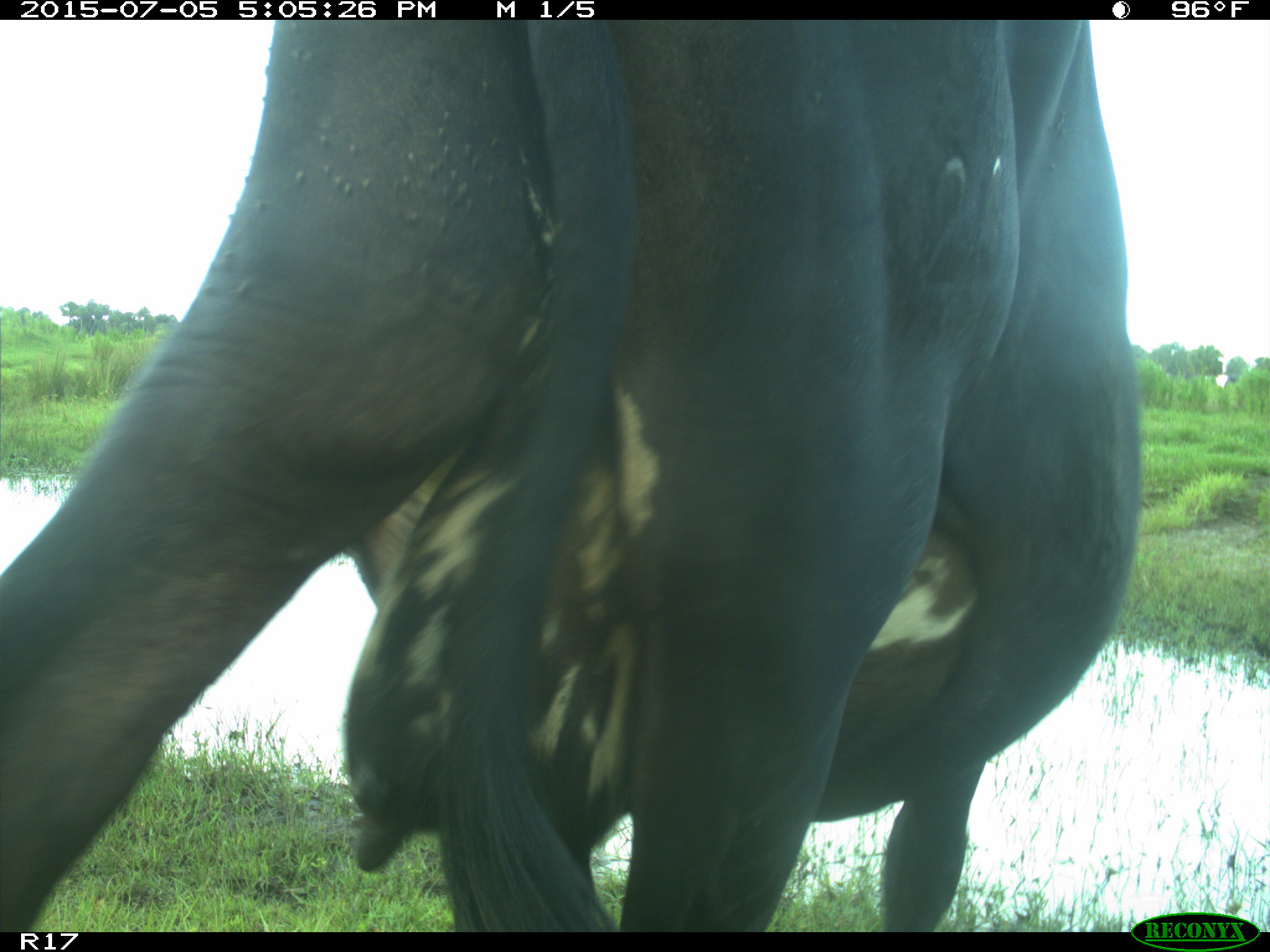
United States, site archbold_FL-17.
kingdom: Animalia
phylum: Chordata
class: Mammalia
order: Artiodactyla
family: Bovidae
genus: Bos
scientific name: Bos taurus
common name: domestic cow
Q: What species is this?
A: Bos taurus (domestic cow).